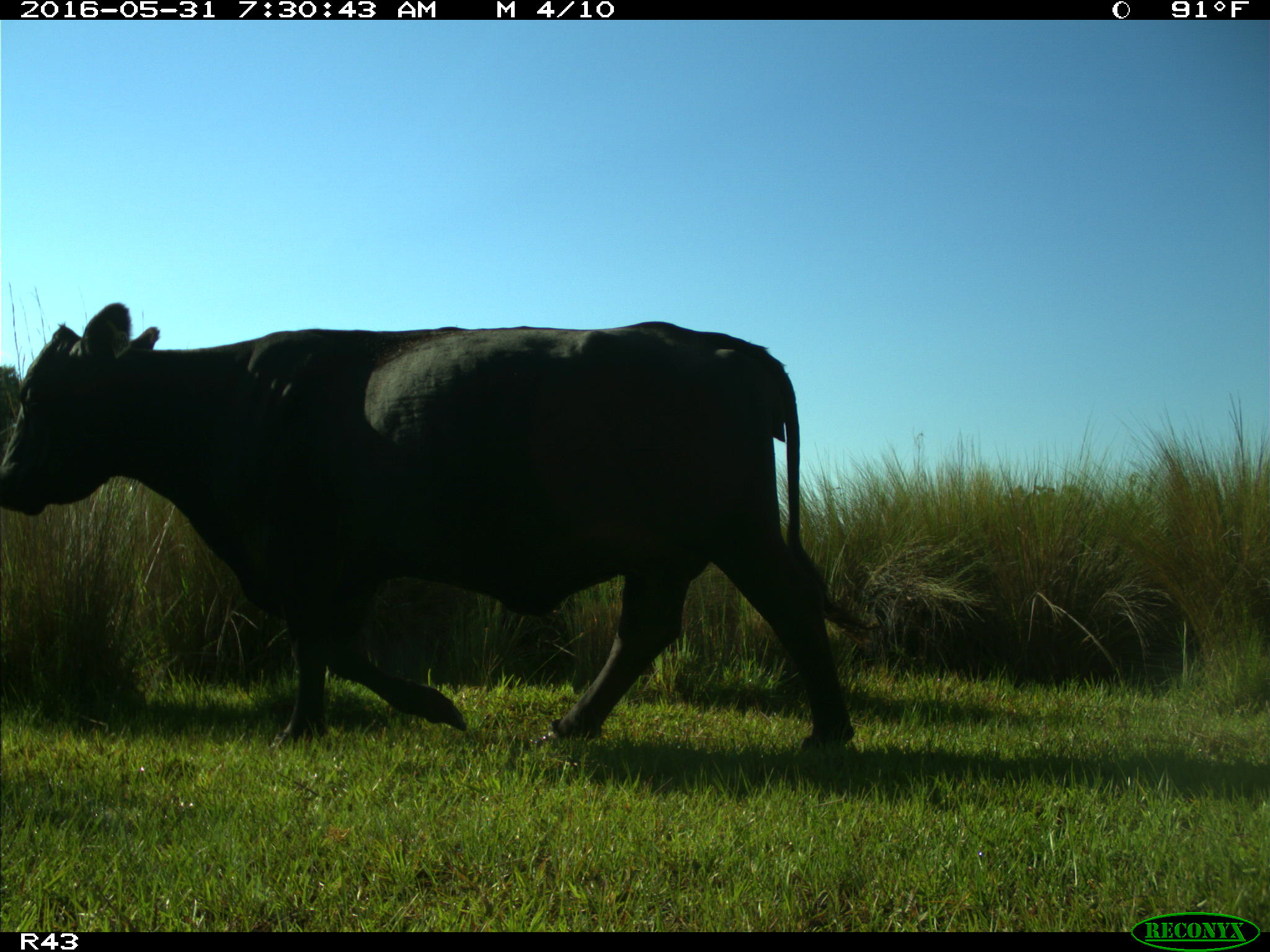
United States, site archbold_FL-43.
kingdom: Animalia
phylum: Chordata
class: Mammalia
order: Artiodactyla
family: Bovidae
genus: Bos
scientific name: Bos taurus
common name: domestic cow